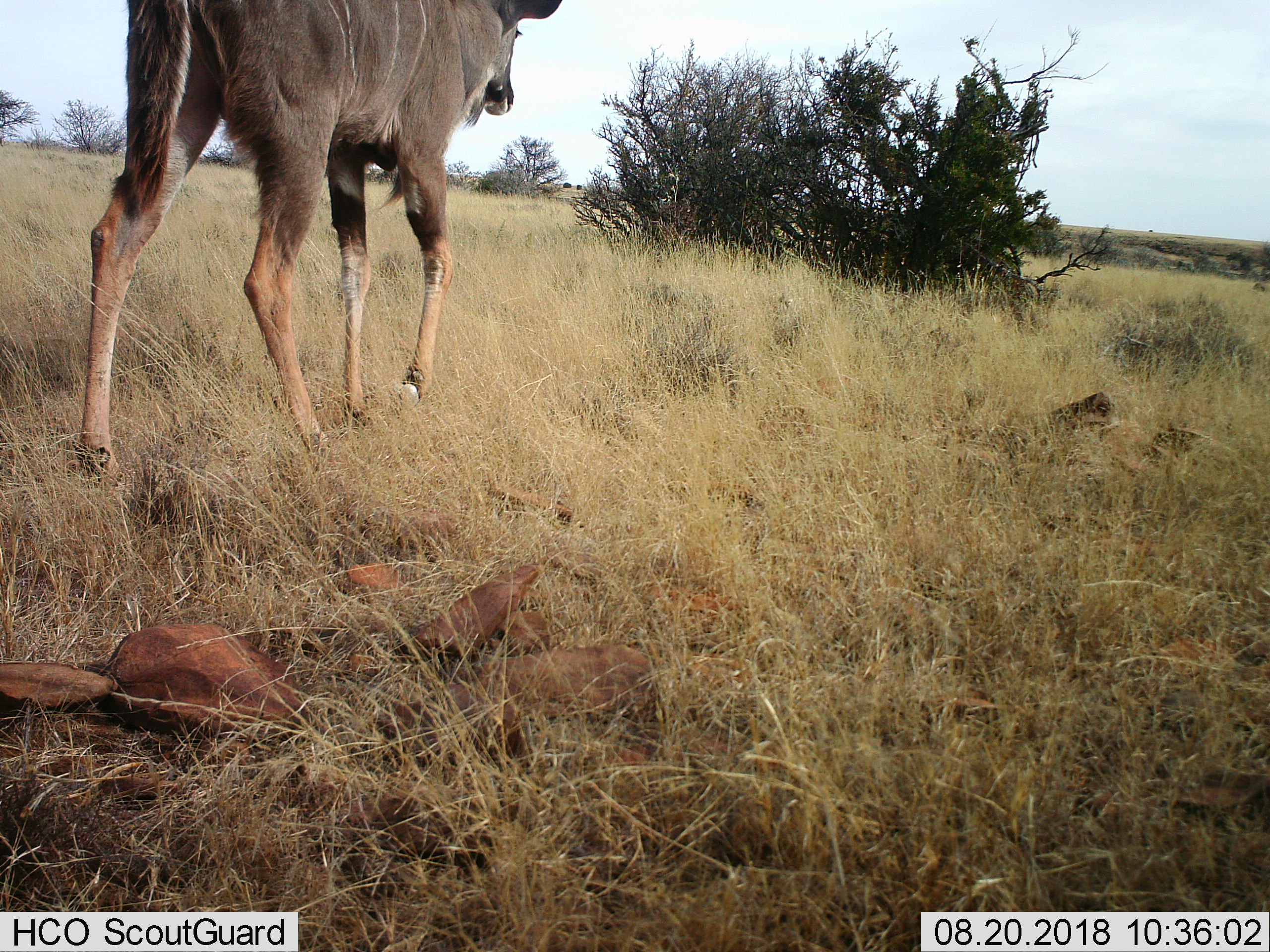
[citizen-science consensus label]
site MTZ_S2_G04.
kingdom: Animalia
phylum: Chordata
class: Mammalia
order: Artiodactyla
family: Bovidae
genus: Tragelaphus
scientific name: Tragelaphus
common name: kudu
Kudu (Tragelaphus), count 1. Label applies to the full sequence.